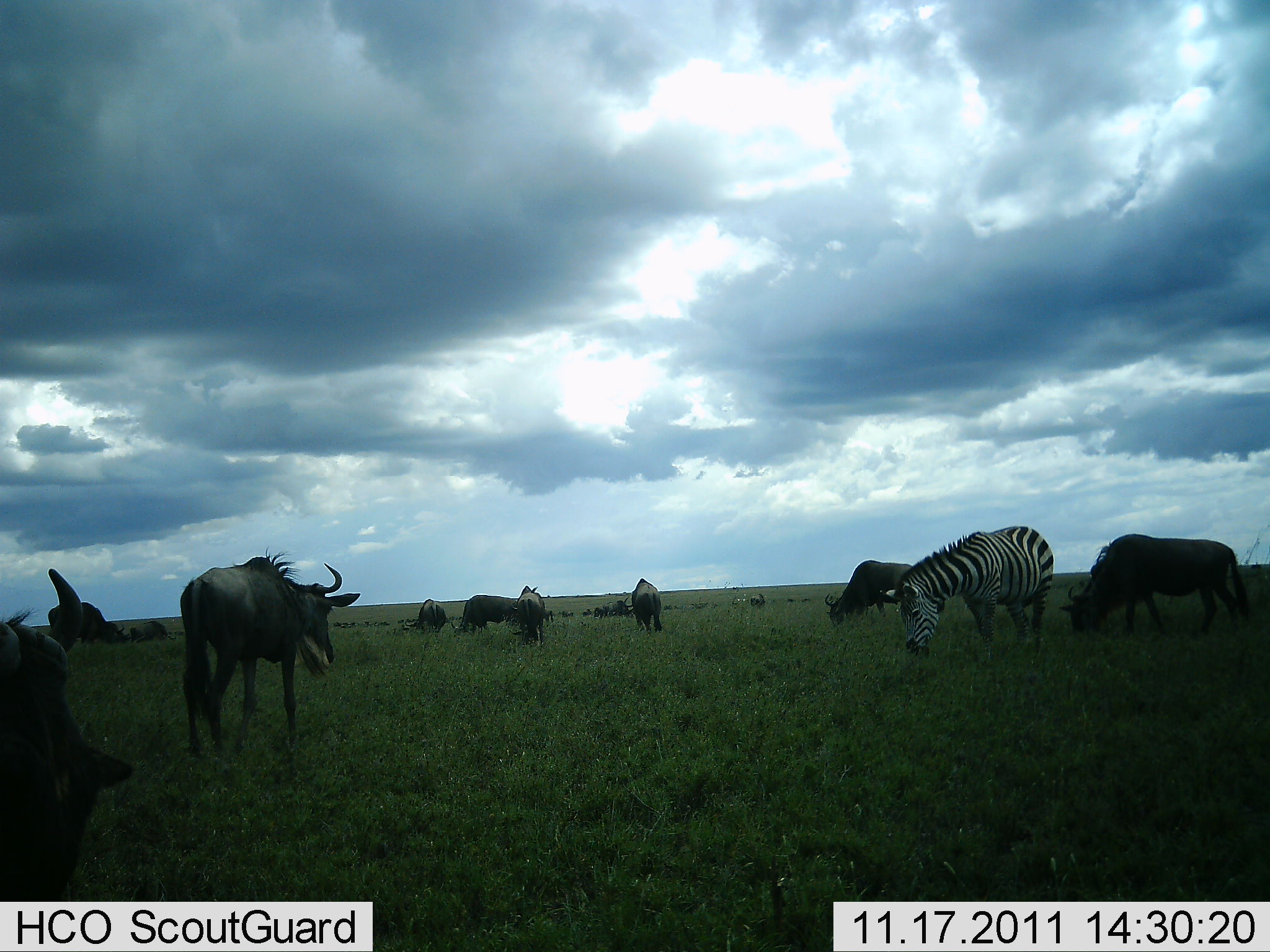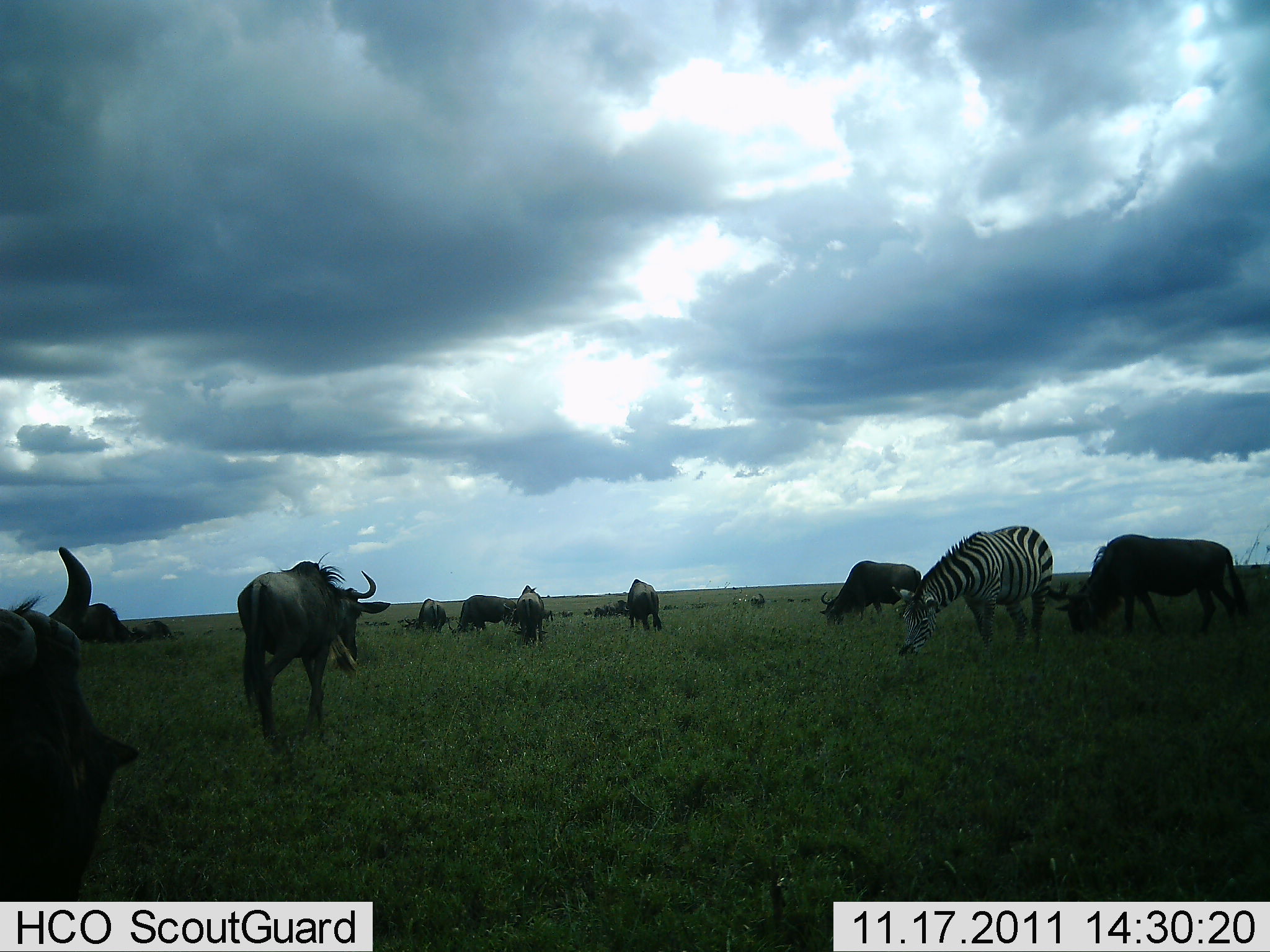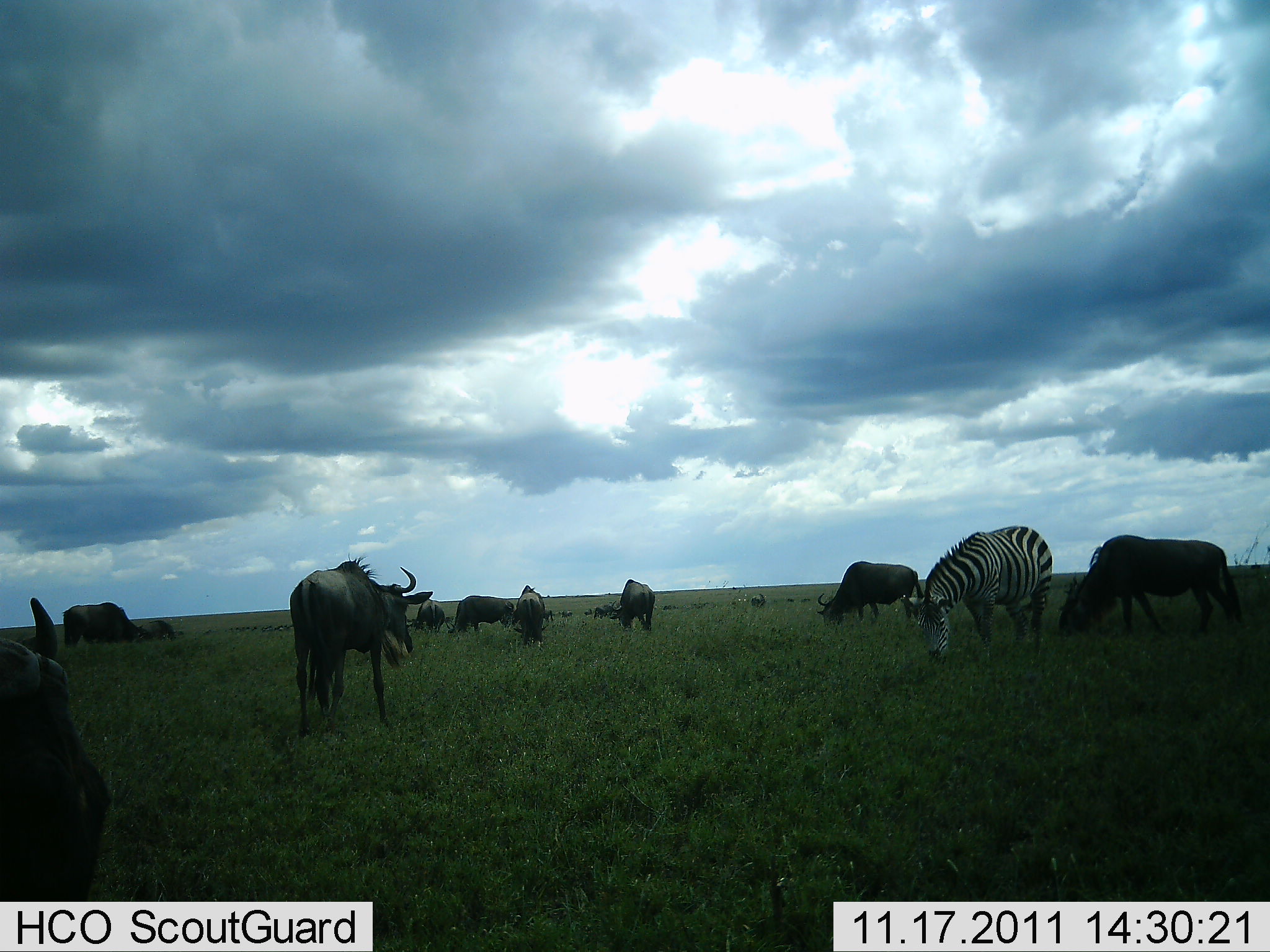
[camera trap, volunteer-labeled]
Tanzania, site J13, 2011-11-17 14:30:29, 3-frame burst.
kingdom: Animalia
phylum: Chordata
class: Mammalia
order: Artiodactyla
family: Bovidae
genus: Connochaetes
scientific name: Connochaetes taurinus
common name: blue wildebeest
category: wildebeest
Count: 10.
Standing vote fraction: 33%.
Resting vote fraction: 0%.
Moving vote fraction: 33%.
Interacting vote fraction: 7%.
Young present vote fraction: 0%.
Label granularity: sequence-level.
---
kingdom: Animalia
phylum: Chordata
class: Mammalia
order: Perissodactyla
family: Equidae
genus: Equus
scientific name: Equus quagga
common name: plains zebra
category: zebra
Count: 1.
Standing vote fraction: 18%.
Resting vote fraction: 0%.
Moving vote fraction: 0%.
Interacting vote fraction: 0%.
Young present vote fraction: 0%.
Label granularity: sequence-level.